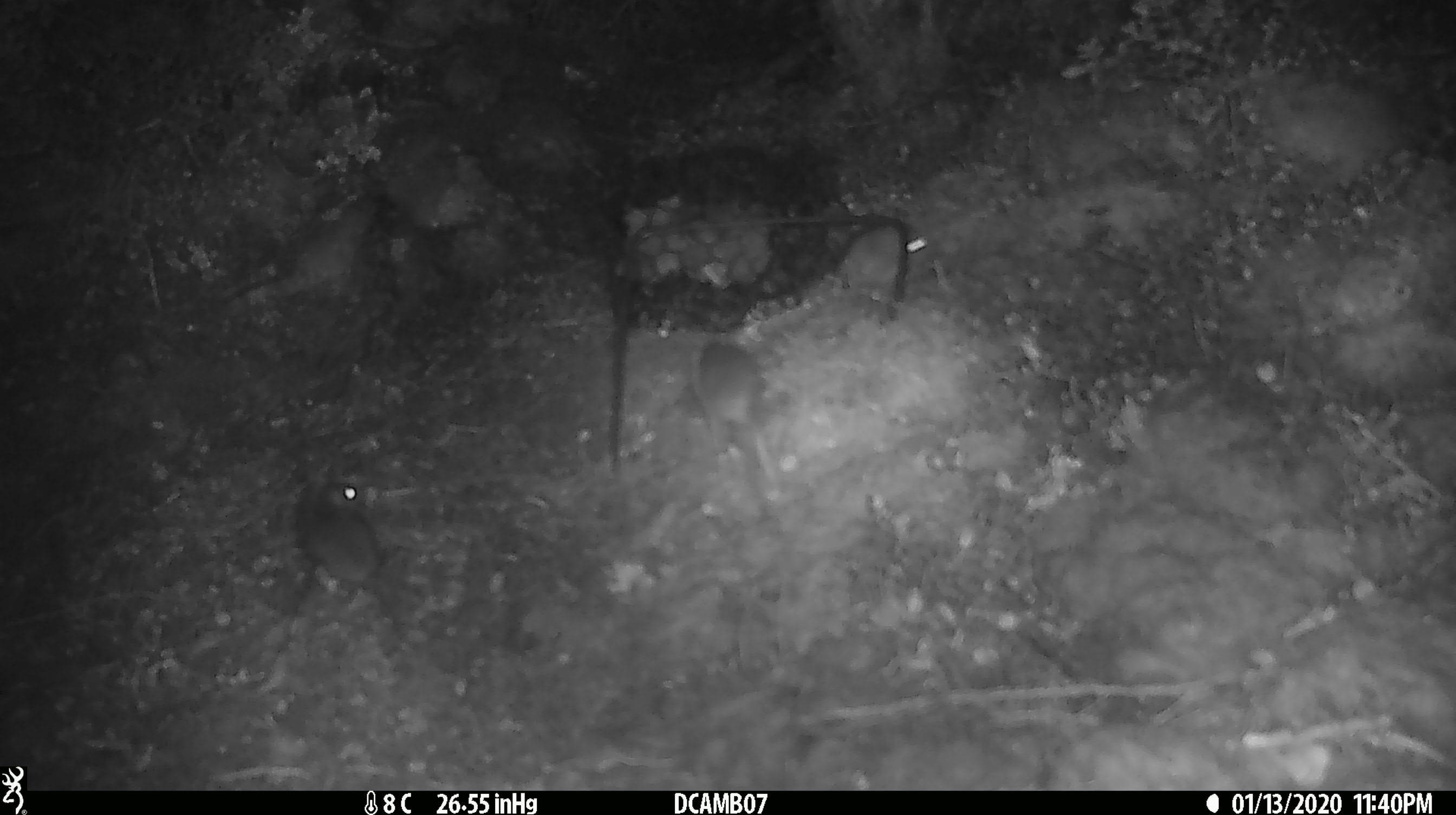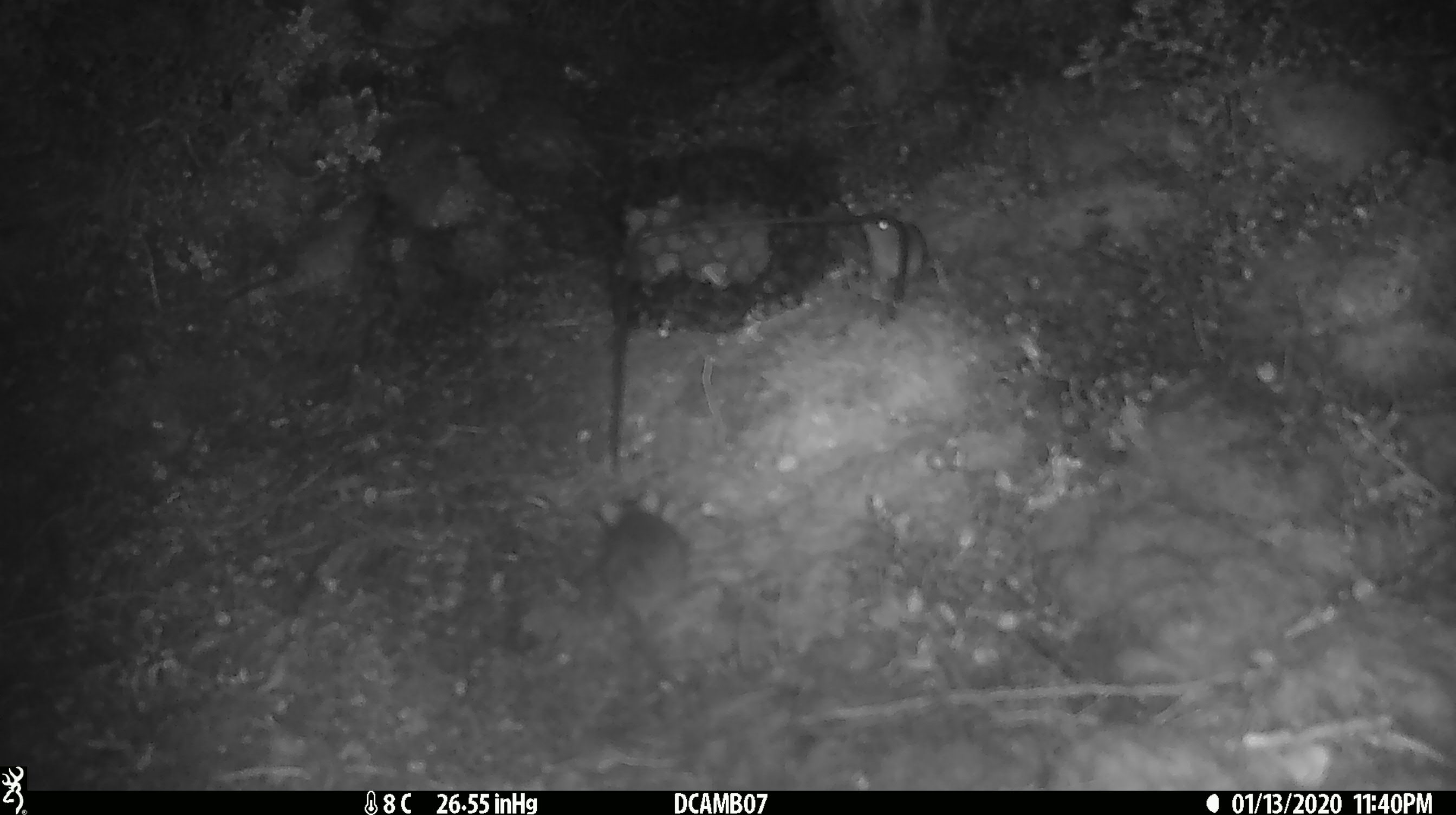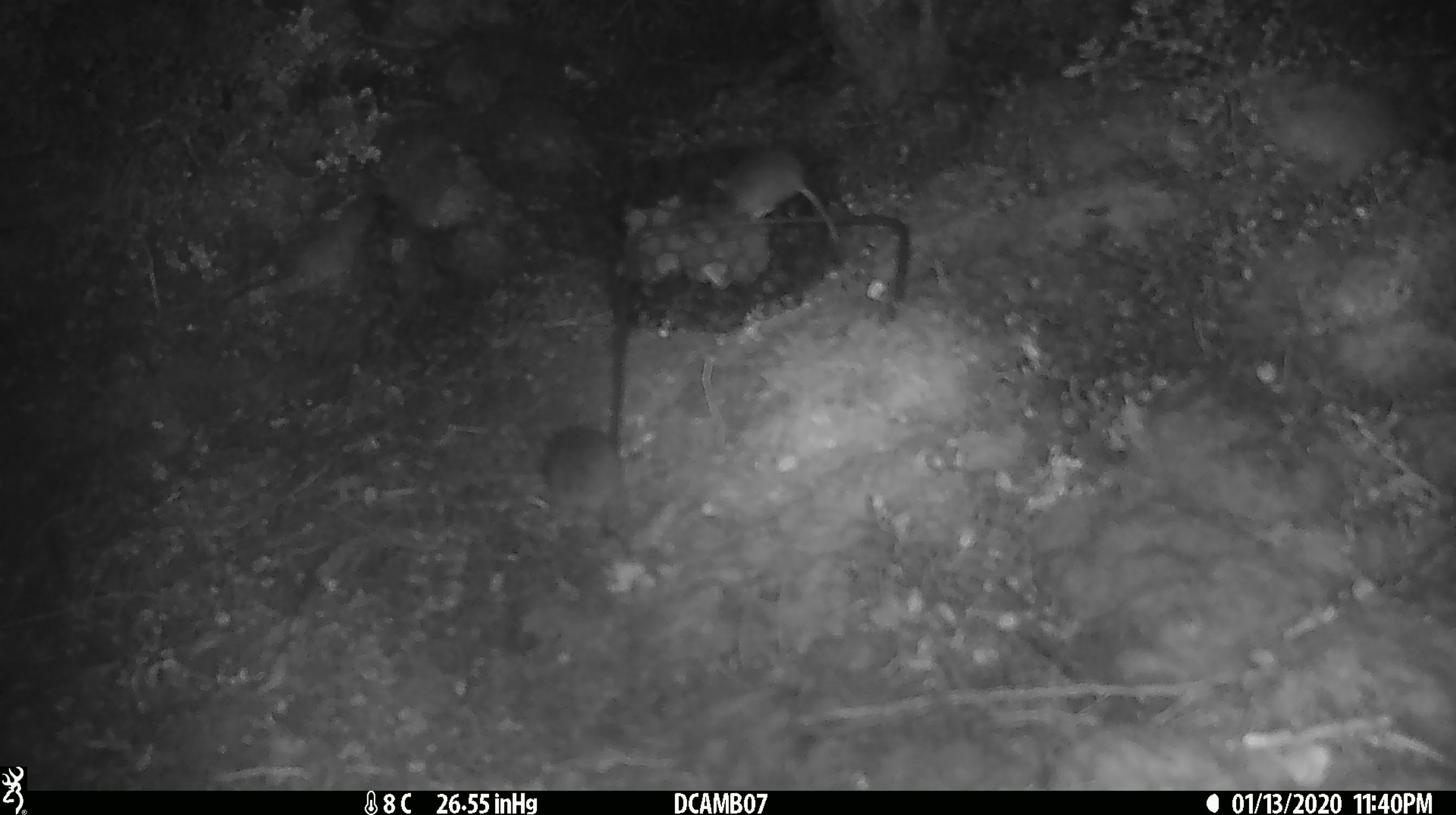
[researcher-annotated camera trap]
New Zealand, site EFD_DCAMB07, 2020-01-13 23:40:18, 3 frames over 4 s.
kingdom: Animalia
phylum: Chordata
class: Mammalia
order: Rodentia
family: Muridae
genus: Mus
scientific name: Mus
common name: mouse